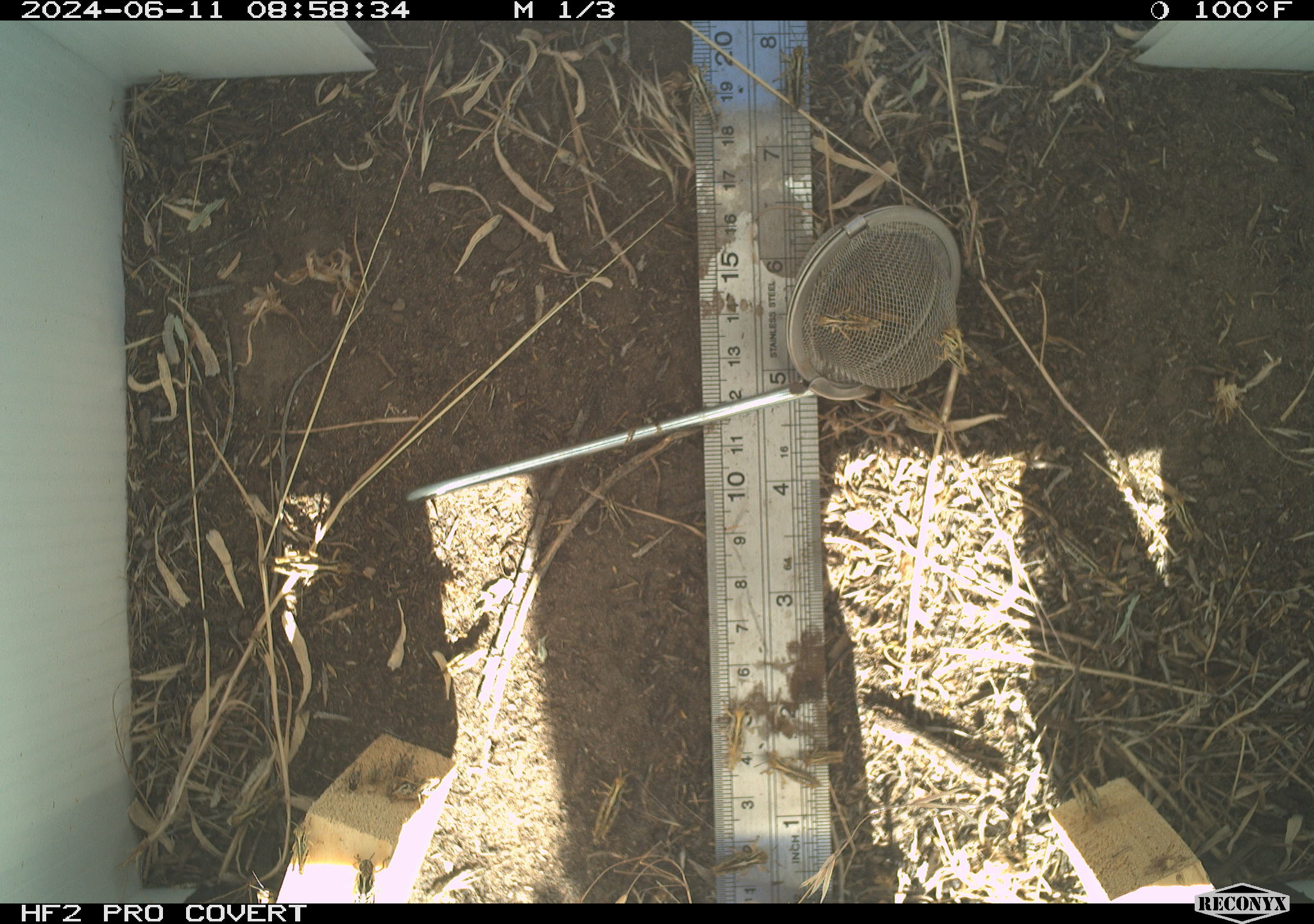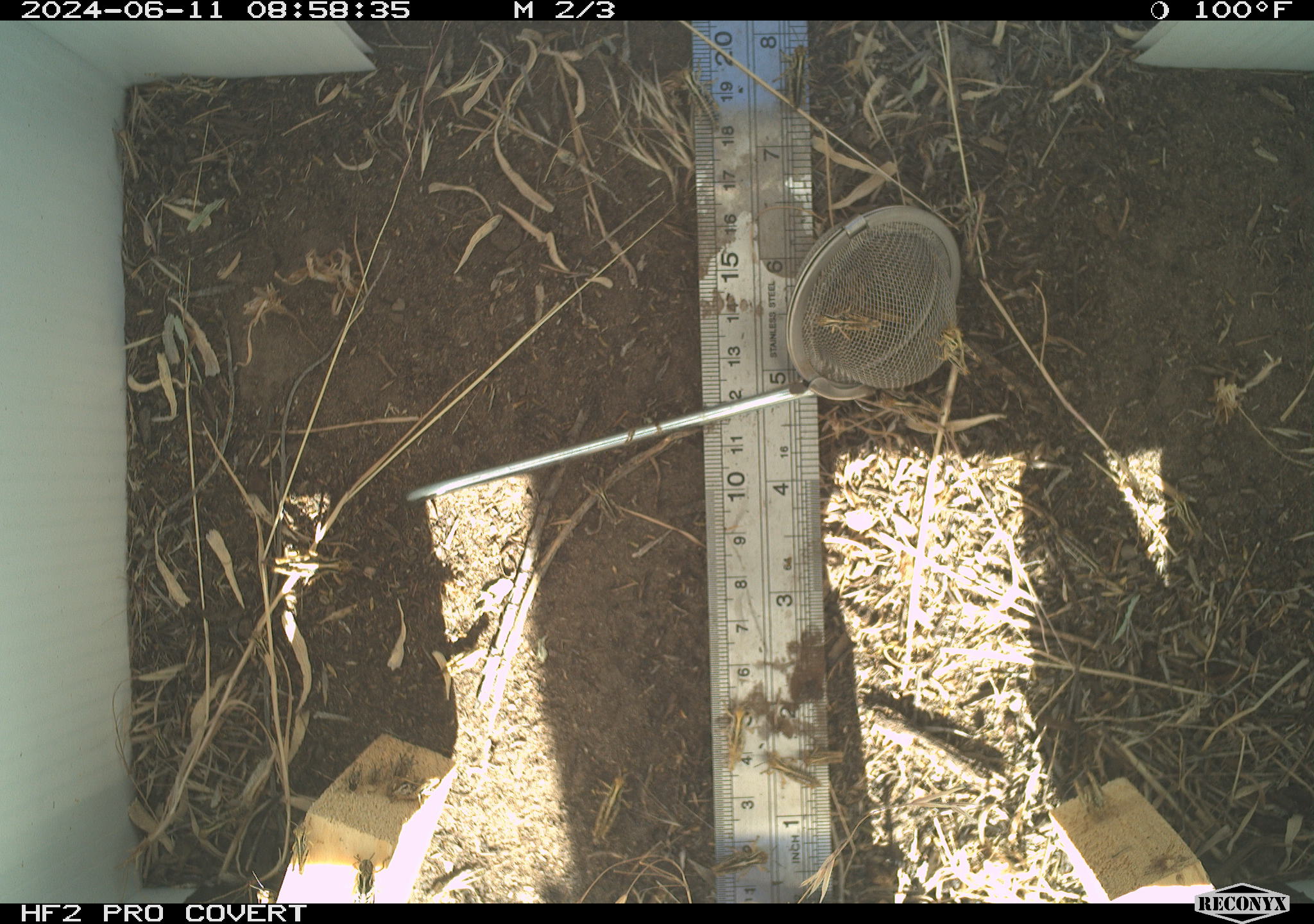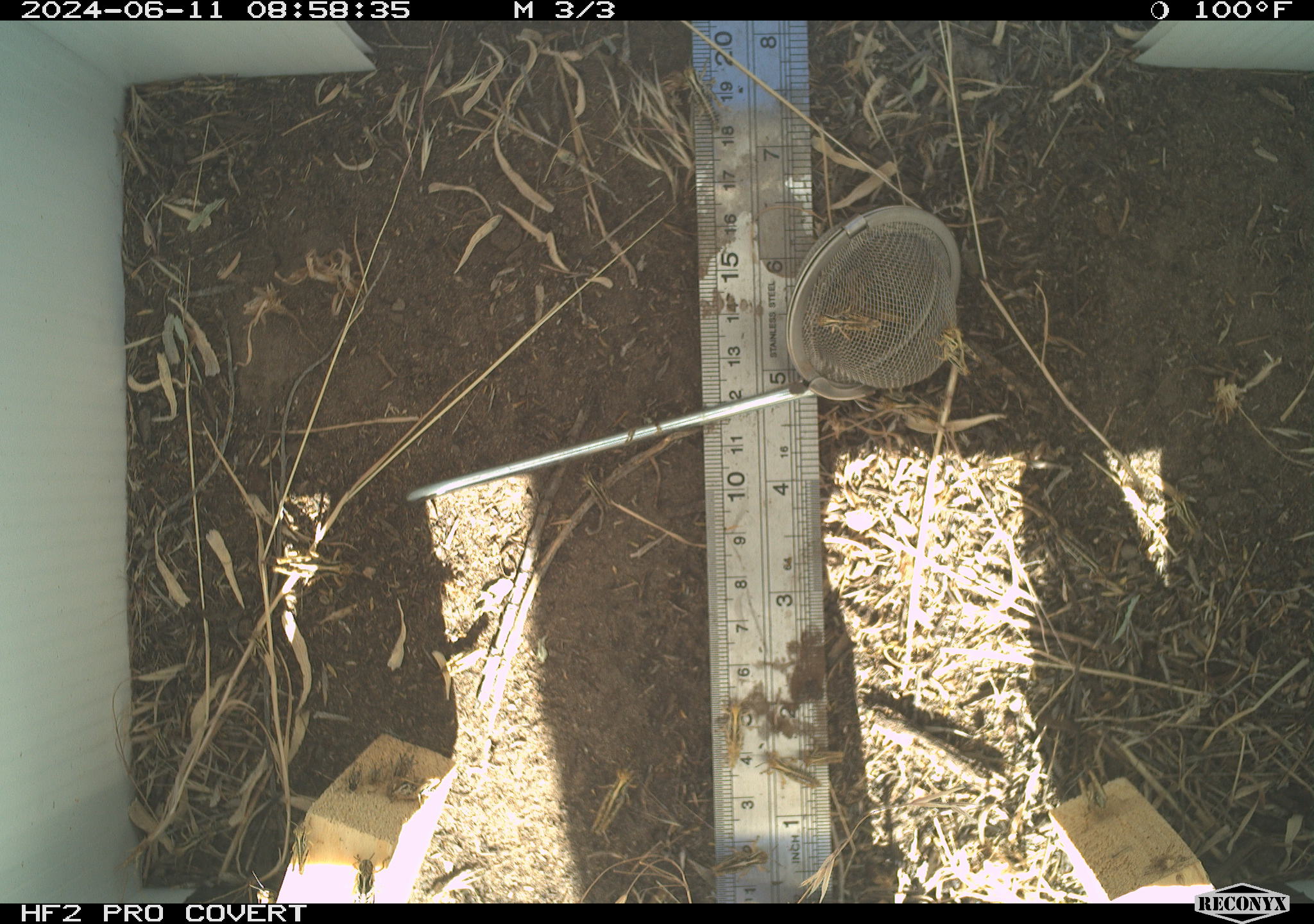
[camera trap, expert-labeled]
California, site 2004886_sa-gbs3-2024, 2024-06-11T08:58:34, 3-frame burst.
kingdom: Animalia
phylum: Arthropoda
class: Insecta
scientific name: Insecta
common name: insect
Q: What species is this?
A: Insect (Insecta).